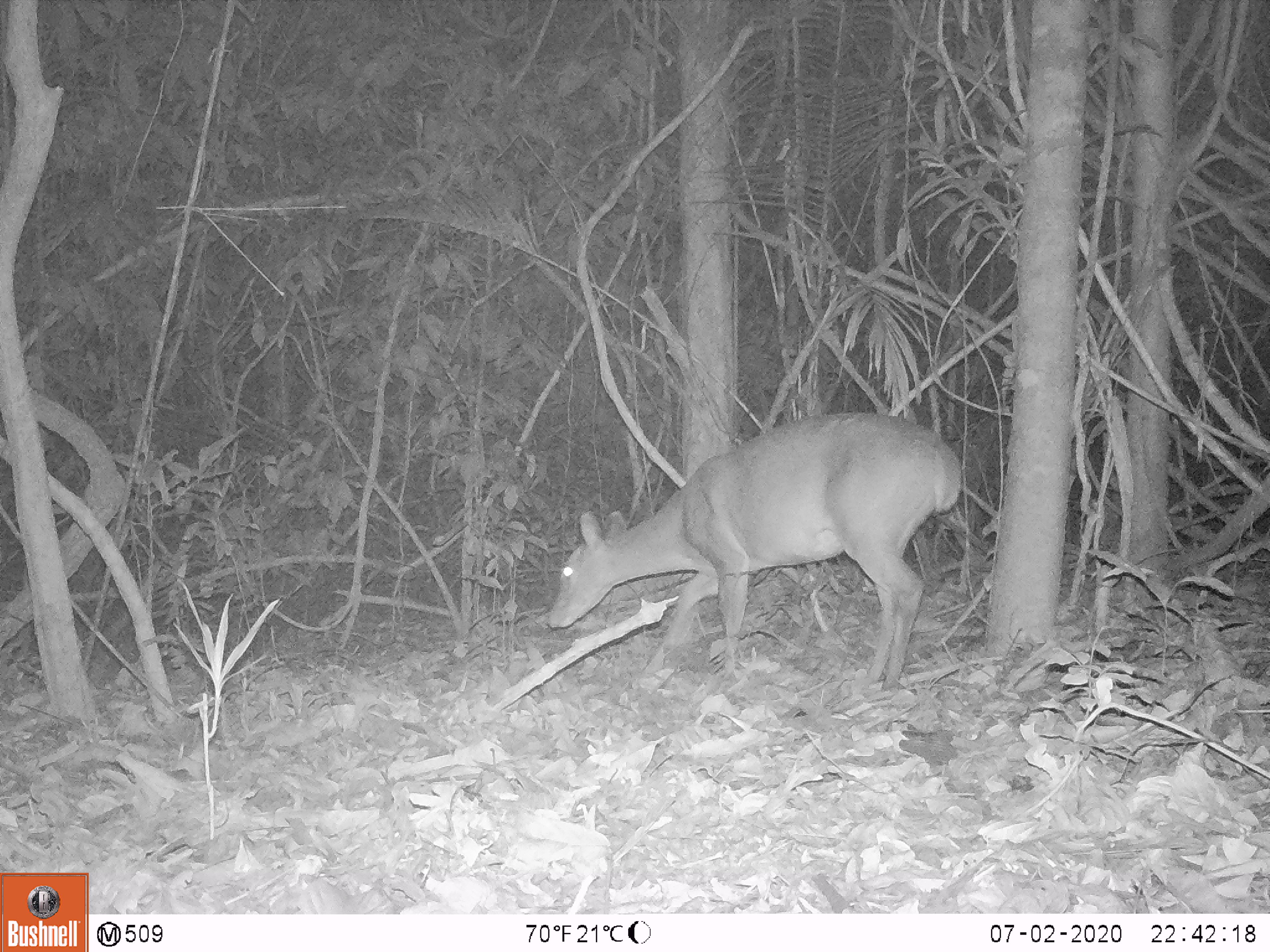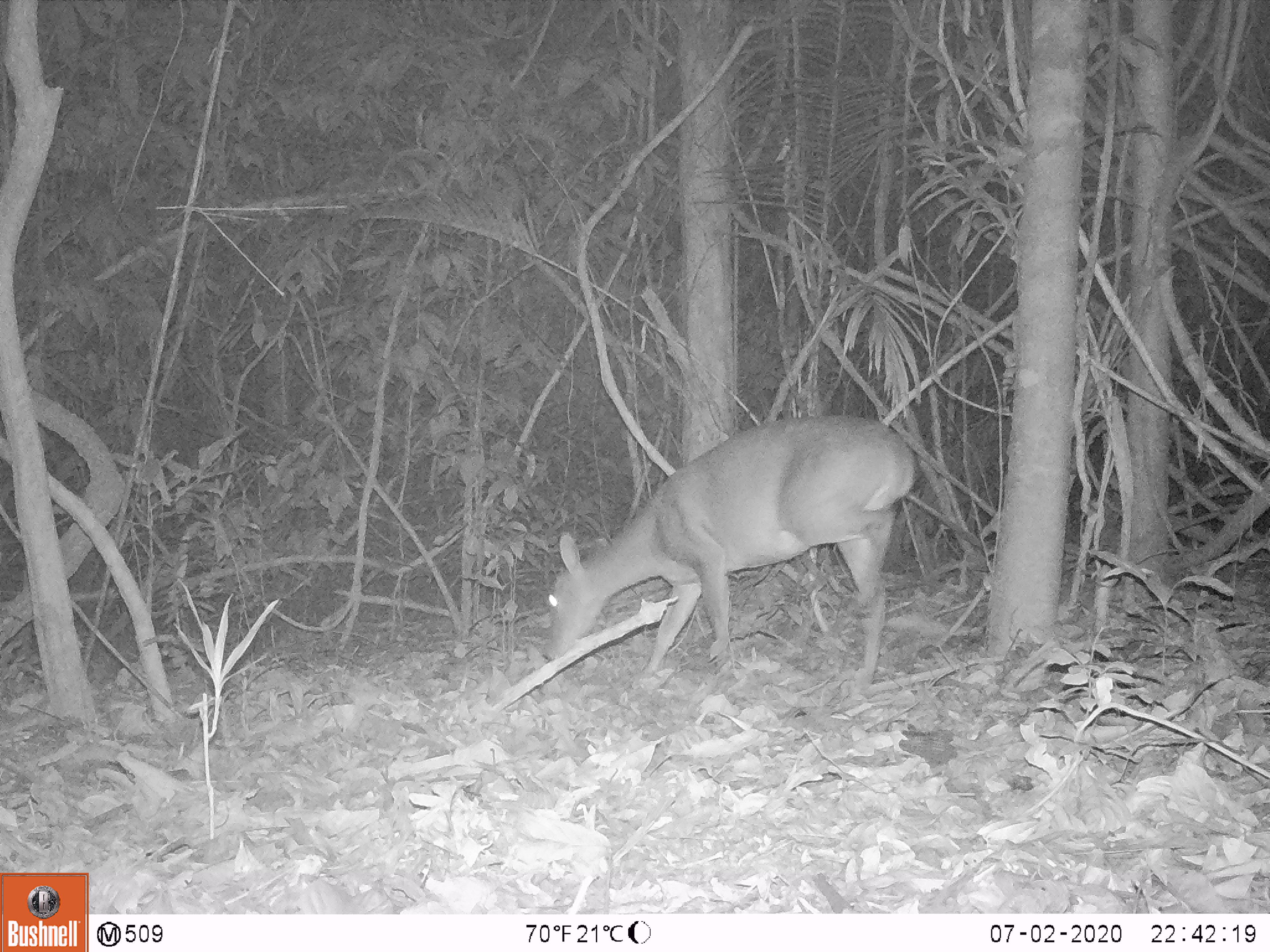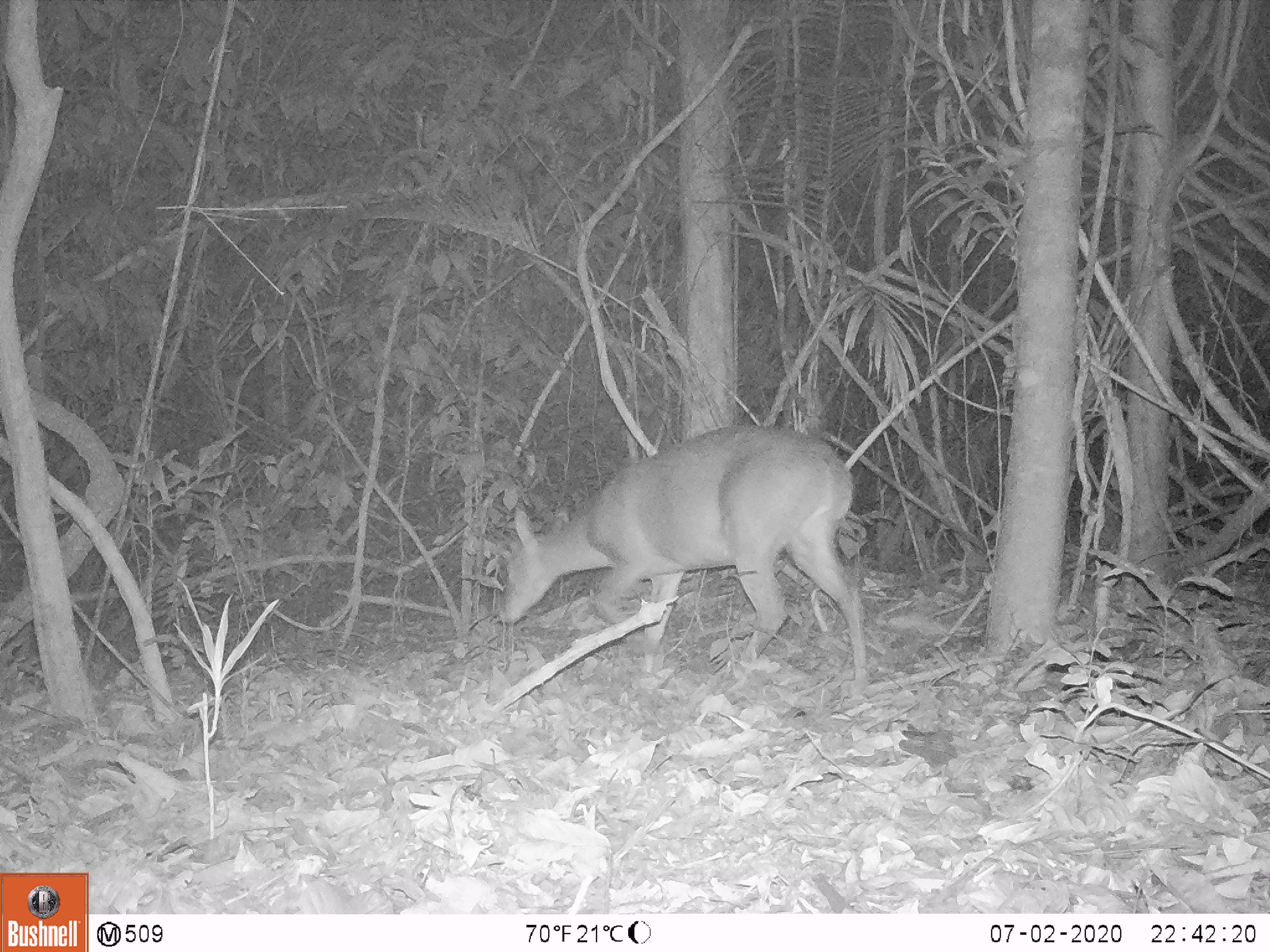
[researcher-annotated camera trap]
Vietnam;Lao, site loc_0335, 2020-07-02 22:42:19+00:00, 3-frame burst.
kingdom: Animalia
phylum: Chordata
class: Mammalia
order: Artiodactyla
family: Cervidae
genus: Muntiacus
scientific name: Muntiacus vuquangensis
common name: large-antlered muntjac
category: large antlered muntjac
Large antlered muntjac (large-antlered muntjac) (Muntiacus vuquangensis). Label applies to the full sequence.